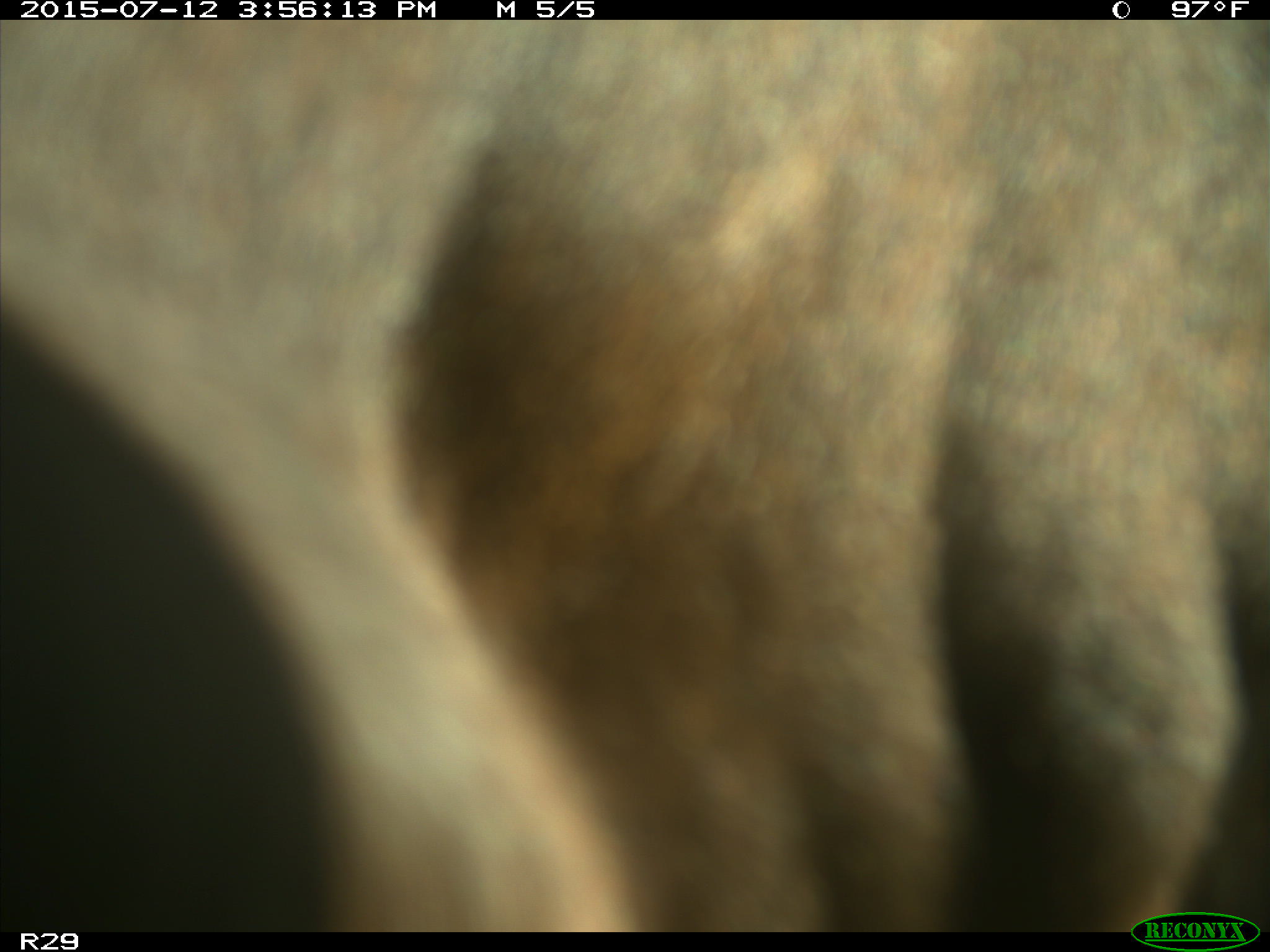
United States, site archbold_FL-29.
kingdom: Animalia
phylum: Chordata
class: Mammalia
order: Artiodactyla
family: Bovidae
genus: Bos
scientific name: Bos taurus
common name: domestic cow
Bos taurus (domestic cow).